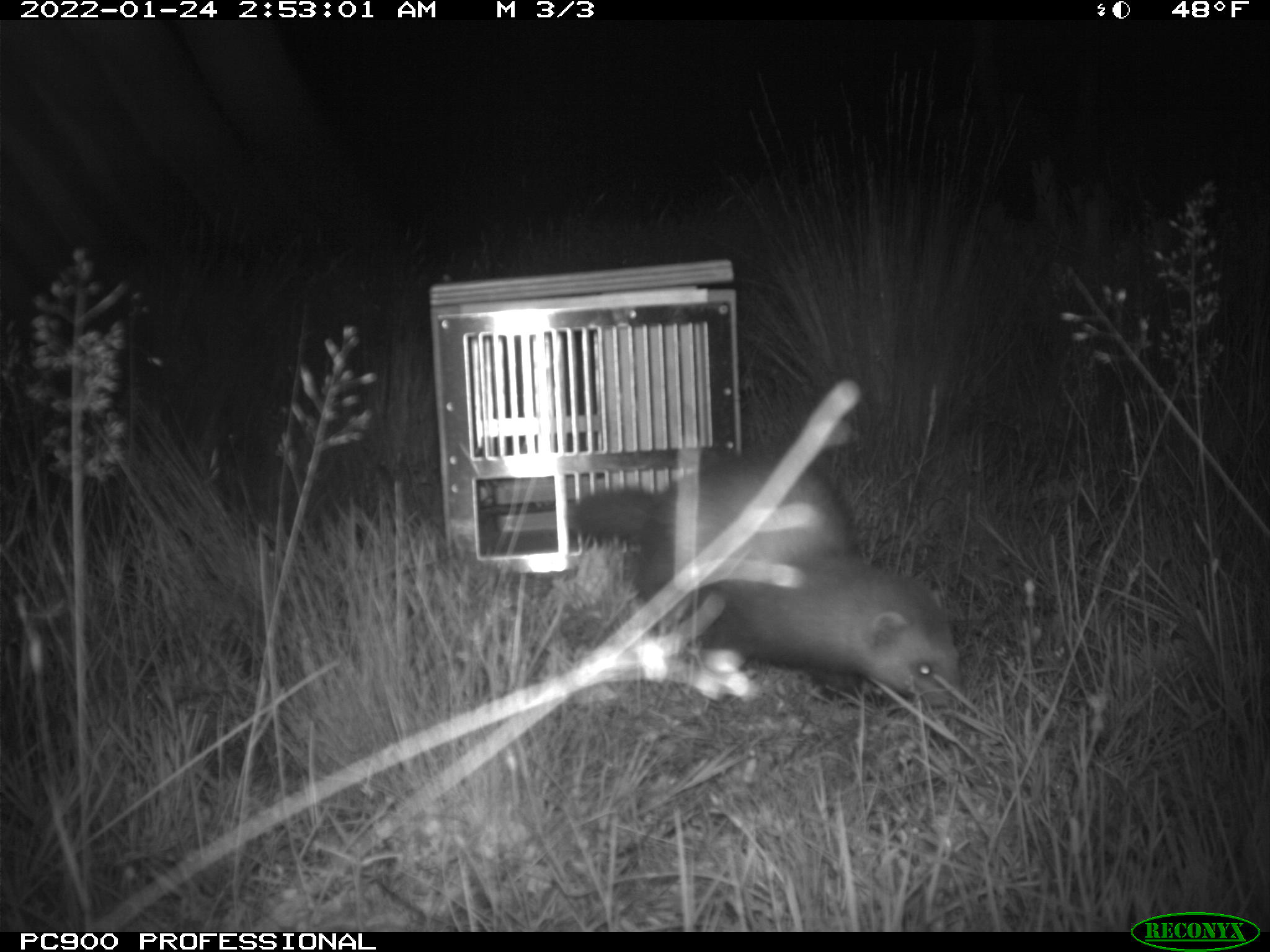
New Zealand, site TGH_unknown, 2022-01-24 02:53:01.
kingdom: Animalia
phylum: Chordata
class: Mammalia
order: Carnivora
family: Mustelidae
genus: Mustela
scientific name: Mustela furo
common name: ferret